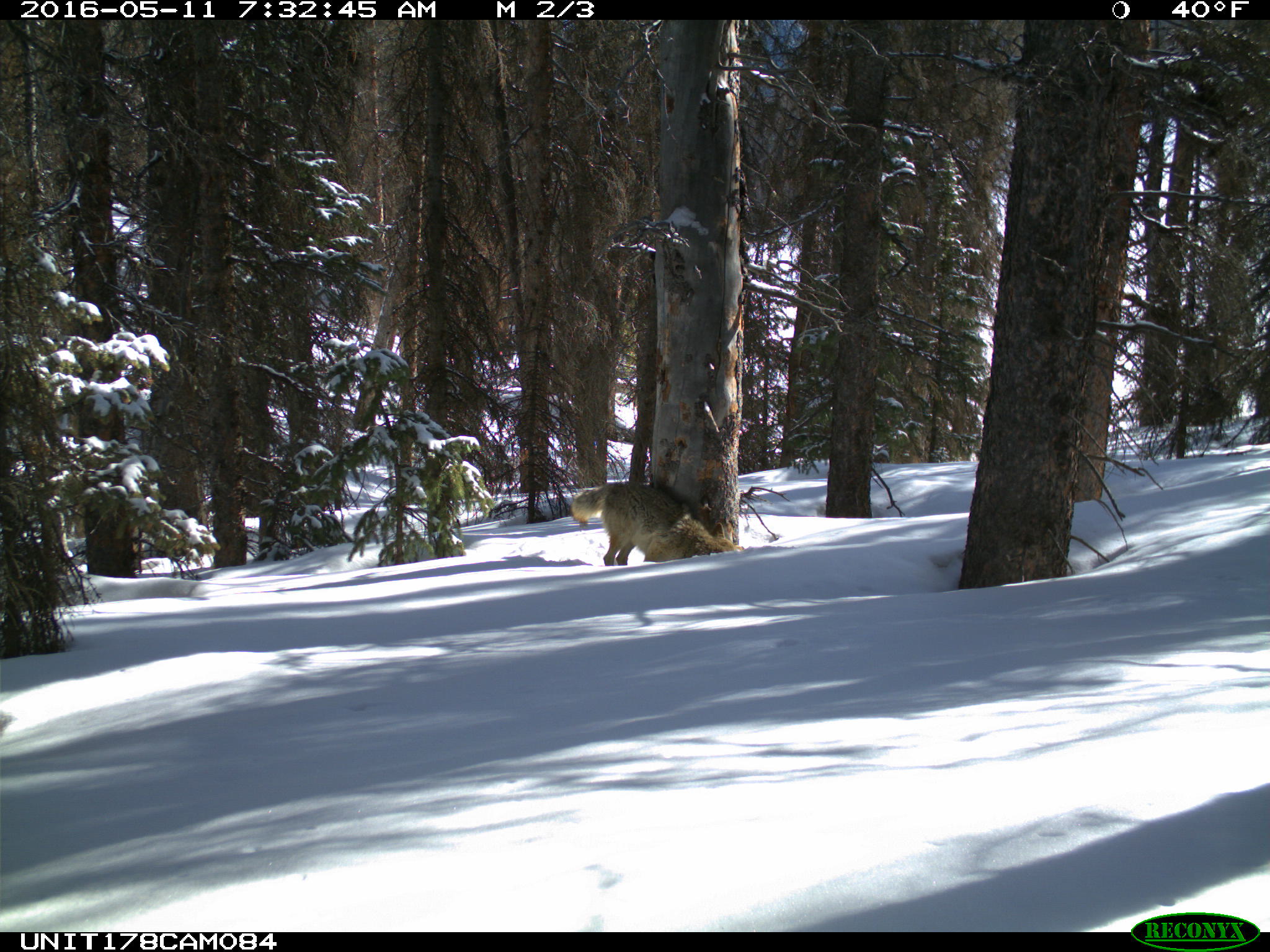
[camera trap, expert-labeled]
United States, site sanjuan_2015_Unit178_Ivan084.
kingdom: Animalia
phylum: Chordata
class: Mammalia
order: Carnivora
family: Canidae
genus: Canis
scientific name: Canis latrans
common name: coyote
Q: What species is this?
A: Canis latrans (coyote).